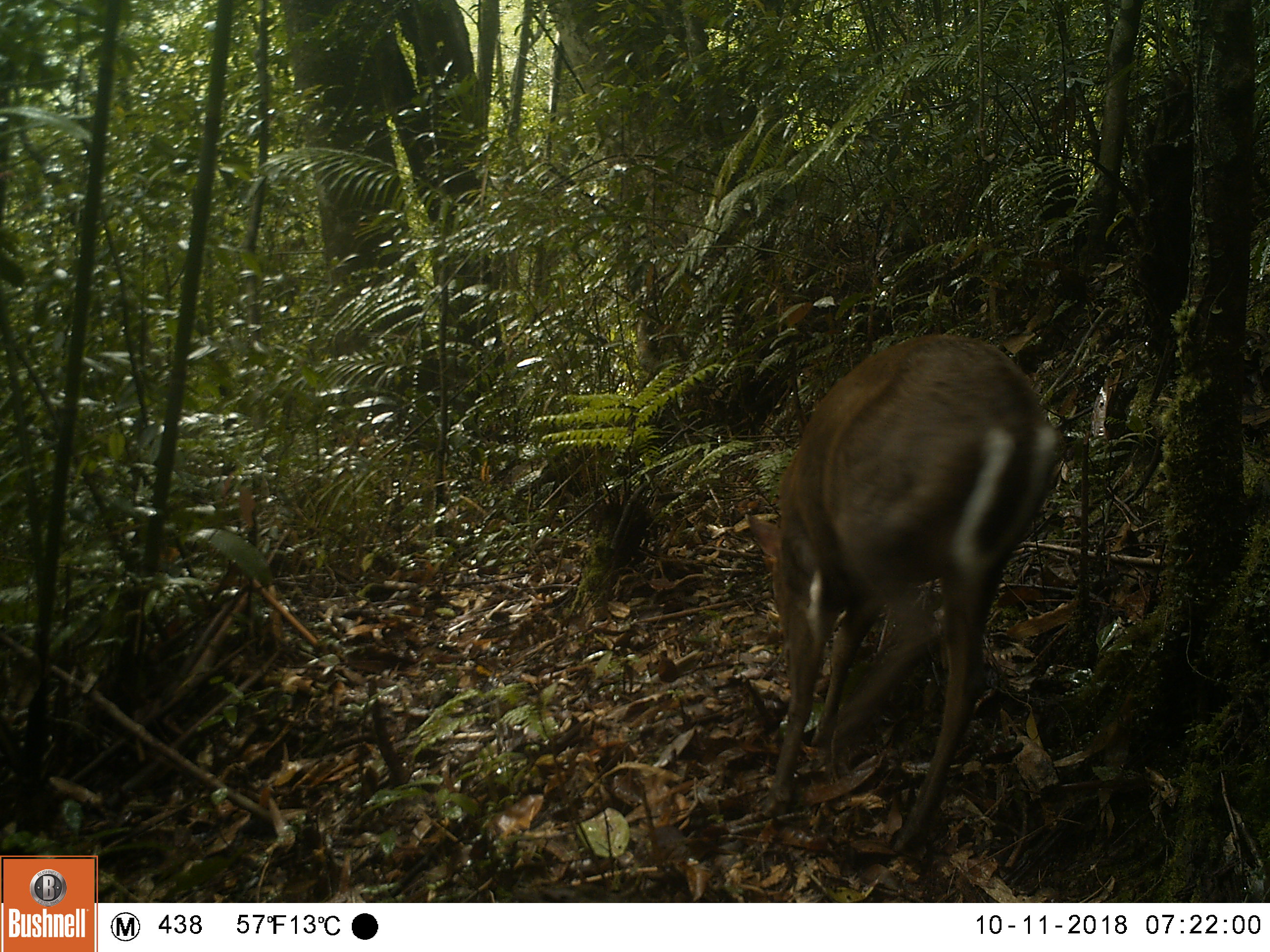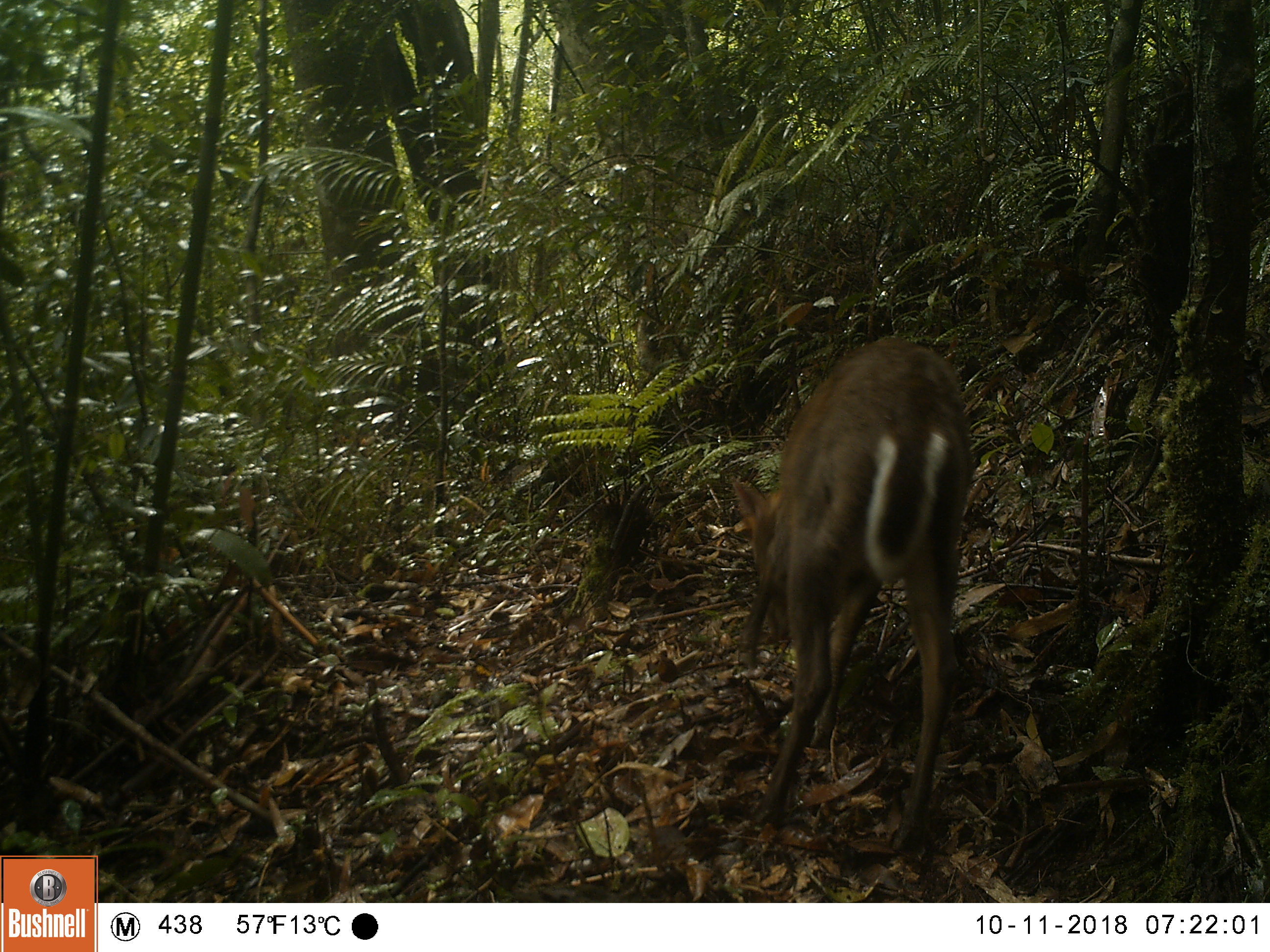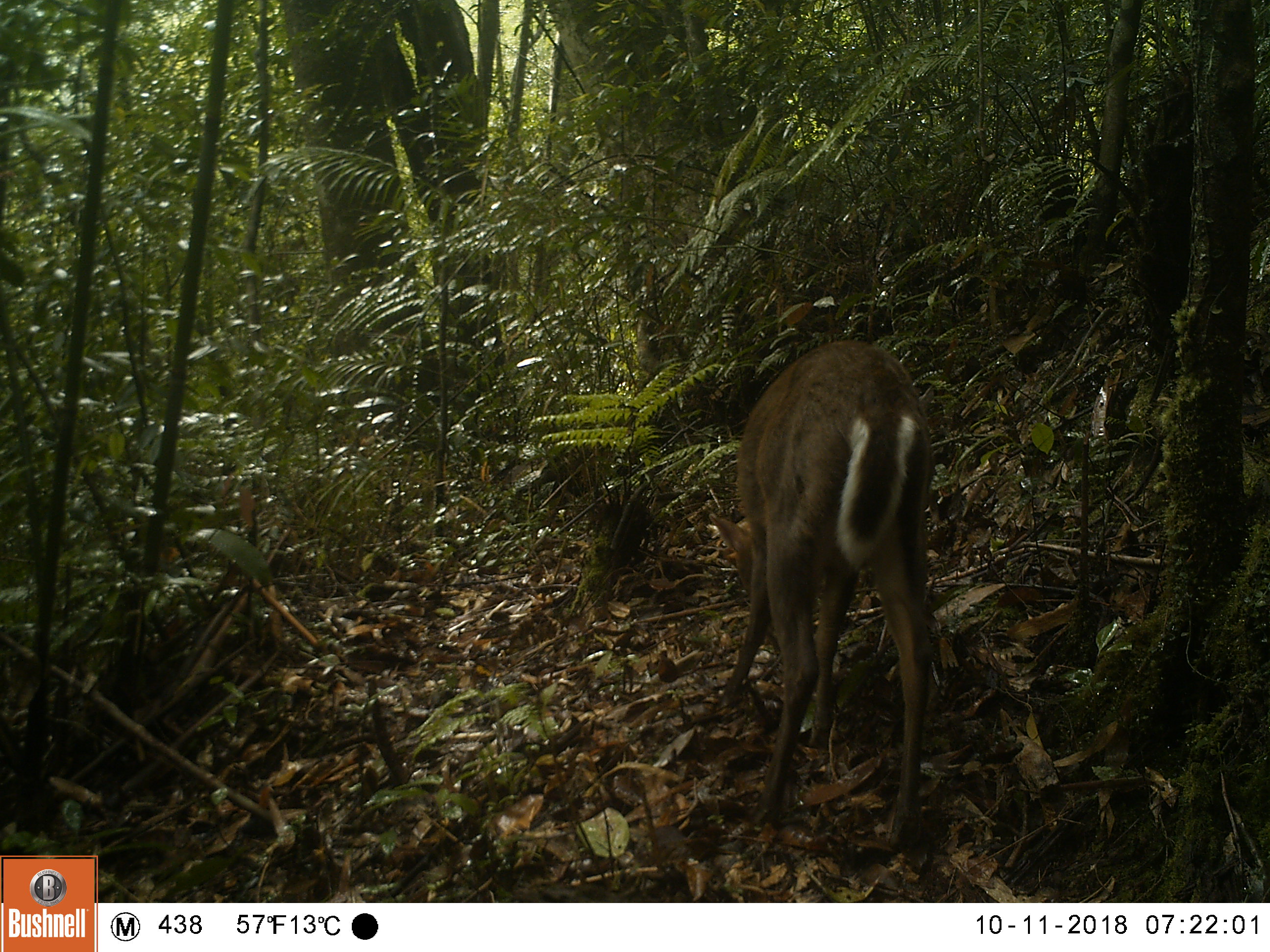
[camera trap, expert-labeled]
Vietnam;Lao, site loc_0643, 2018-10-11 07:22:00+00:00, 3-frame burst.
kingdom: Animalia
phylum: Chordata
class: Mammalia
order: Artiodactyla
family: Cervidae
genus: Muntiacus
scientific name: Muntiacus rooseveltorum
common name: roosevelt's muntjac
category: roosevelts muntjac group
Roosevelts muntjac group (roosevelt's muntjac) (Muntiacus rooseveltorum). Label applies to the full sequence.